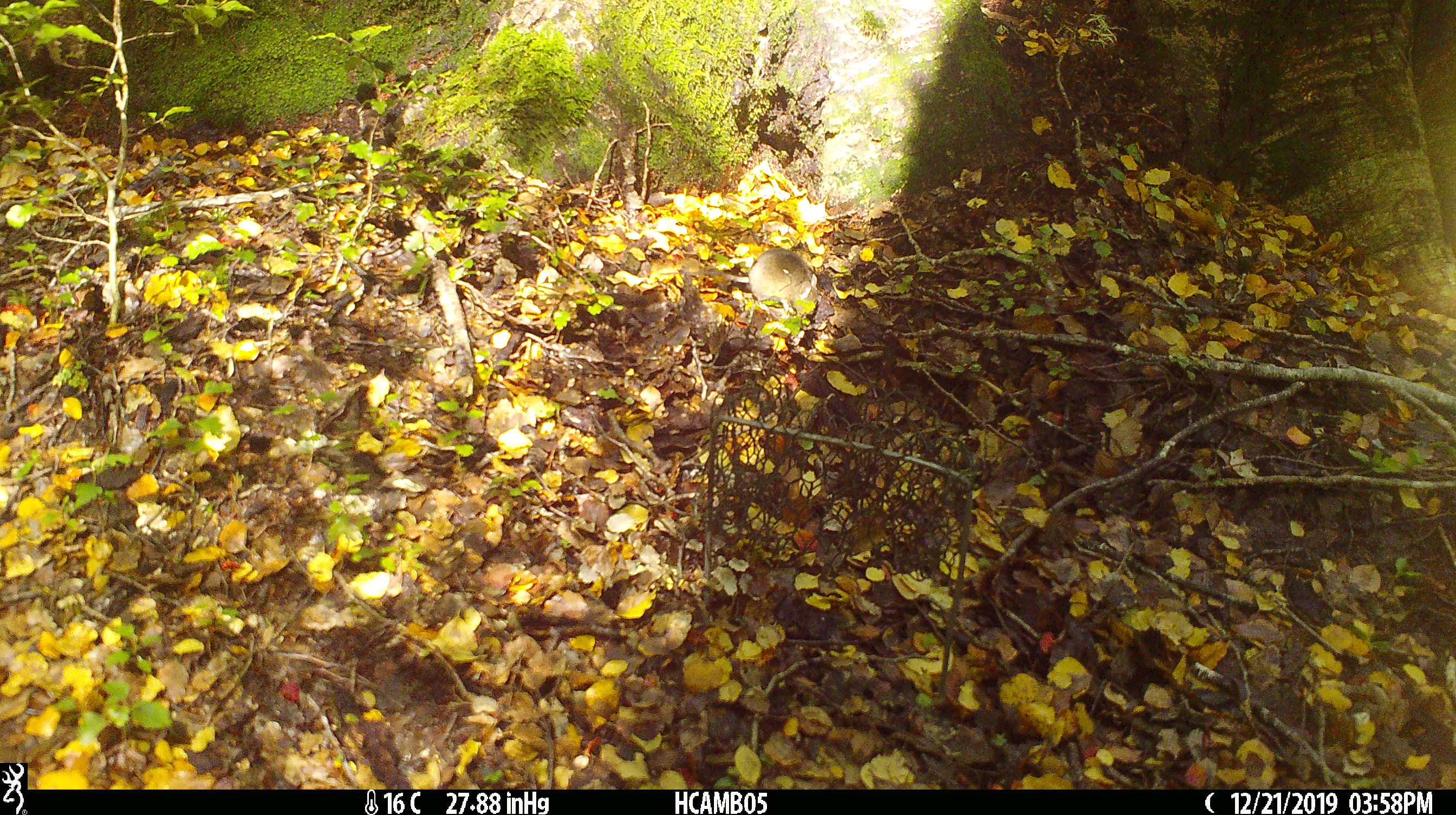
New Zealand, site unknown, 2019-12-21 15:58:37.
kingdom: Animalia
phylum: Chordata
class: Mammalia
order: Rodentia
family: Muridae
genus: Mus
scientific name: Mus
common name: mouse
Mouse (Mus).